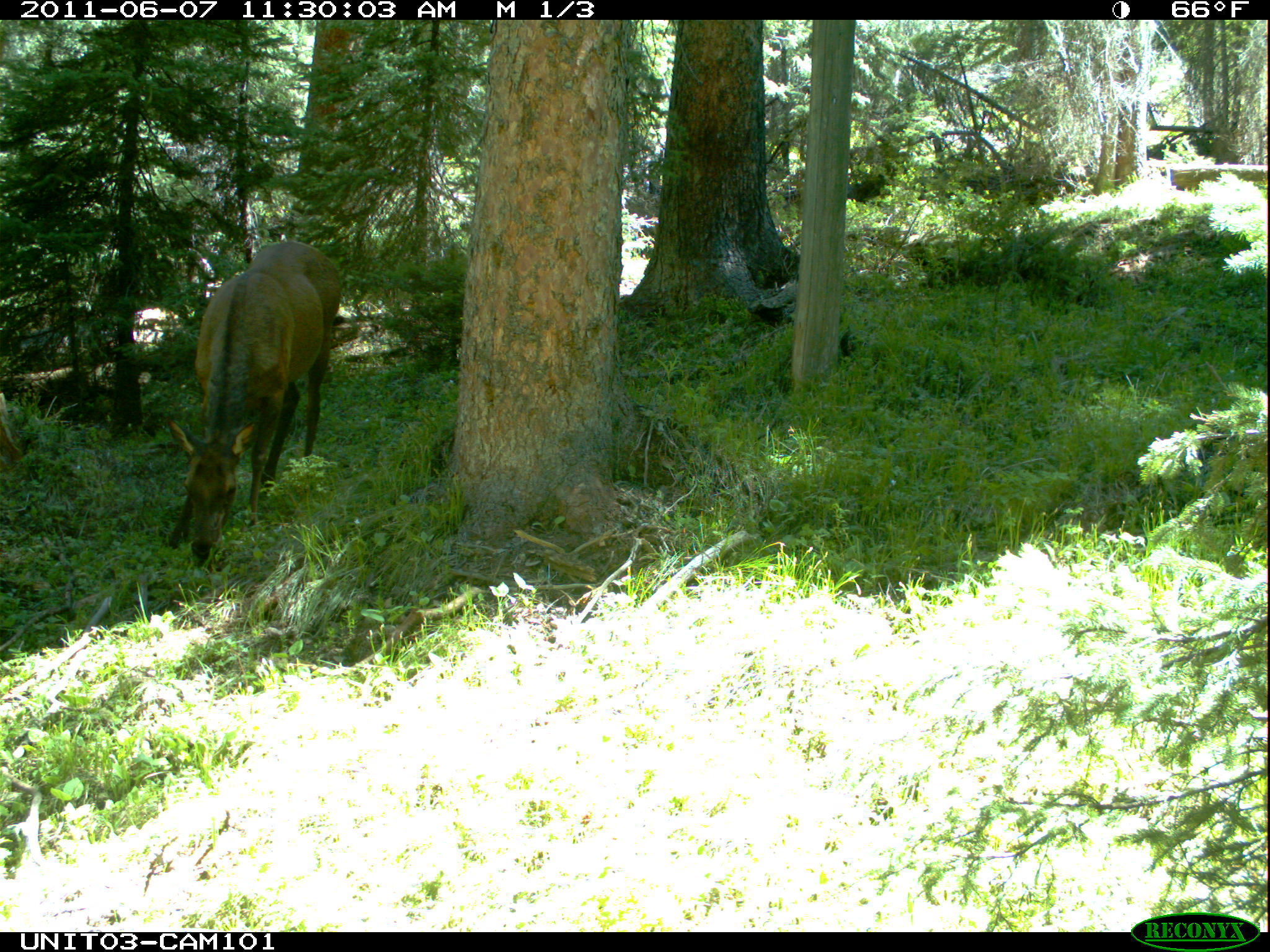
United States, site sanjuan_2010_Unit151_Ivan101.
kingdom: Animalia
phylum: Chordata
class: Mammalia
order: Artiodactyla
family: Cervidae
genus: Cervus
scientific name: Cervus elaphus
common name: red deer